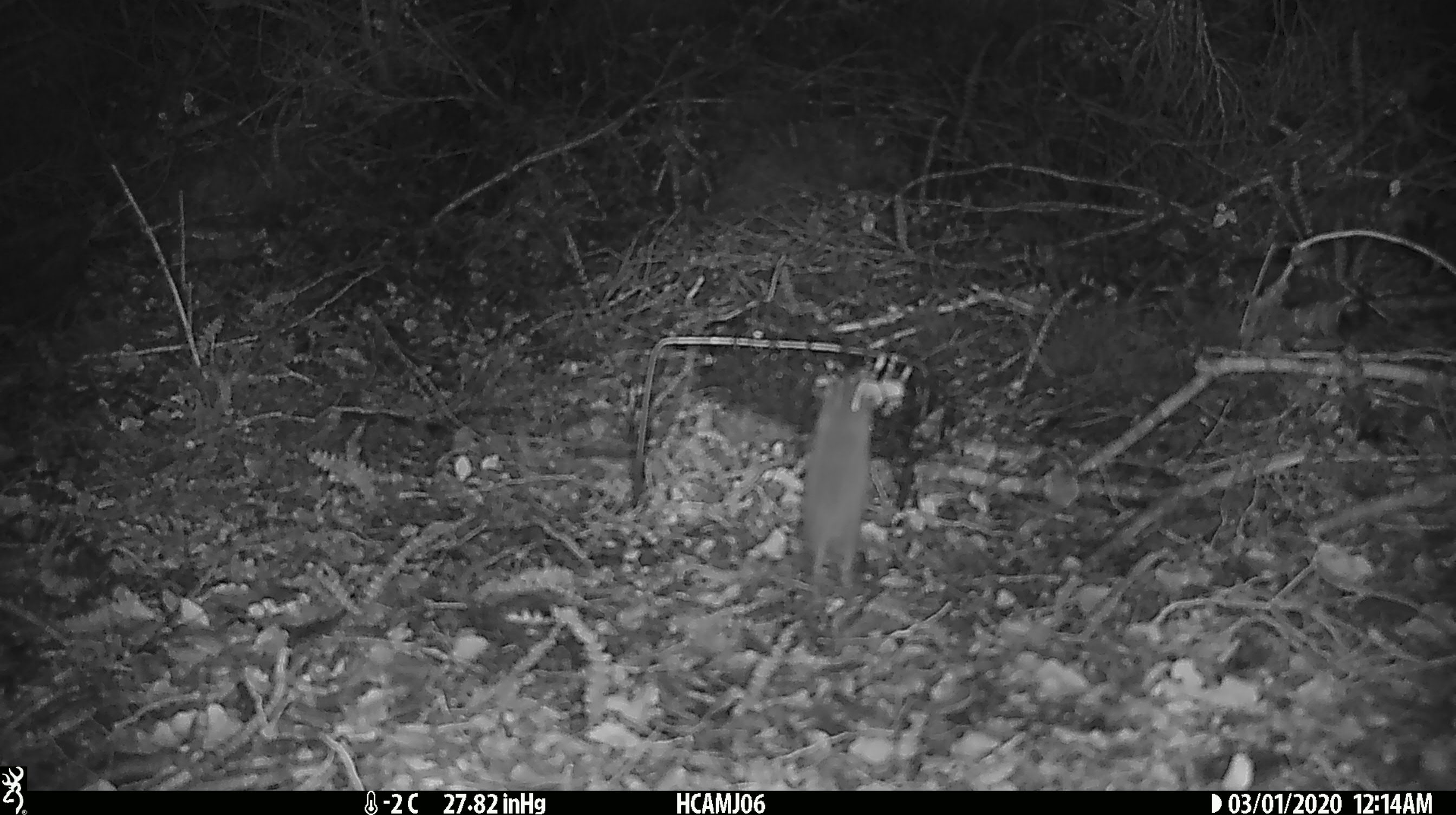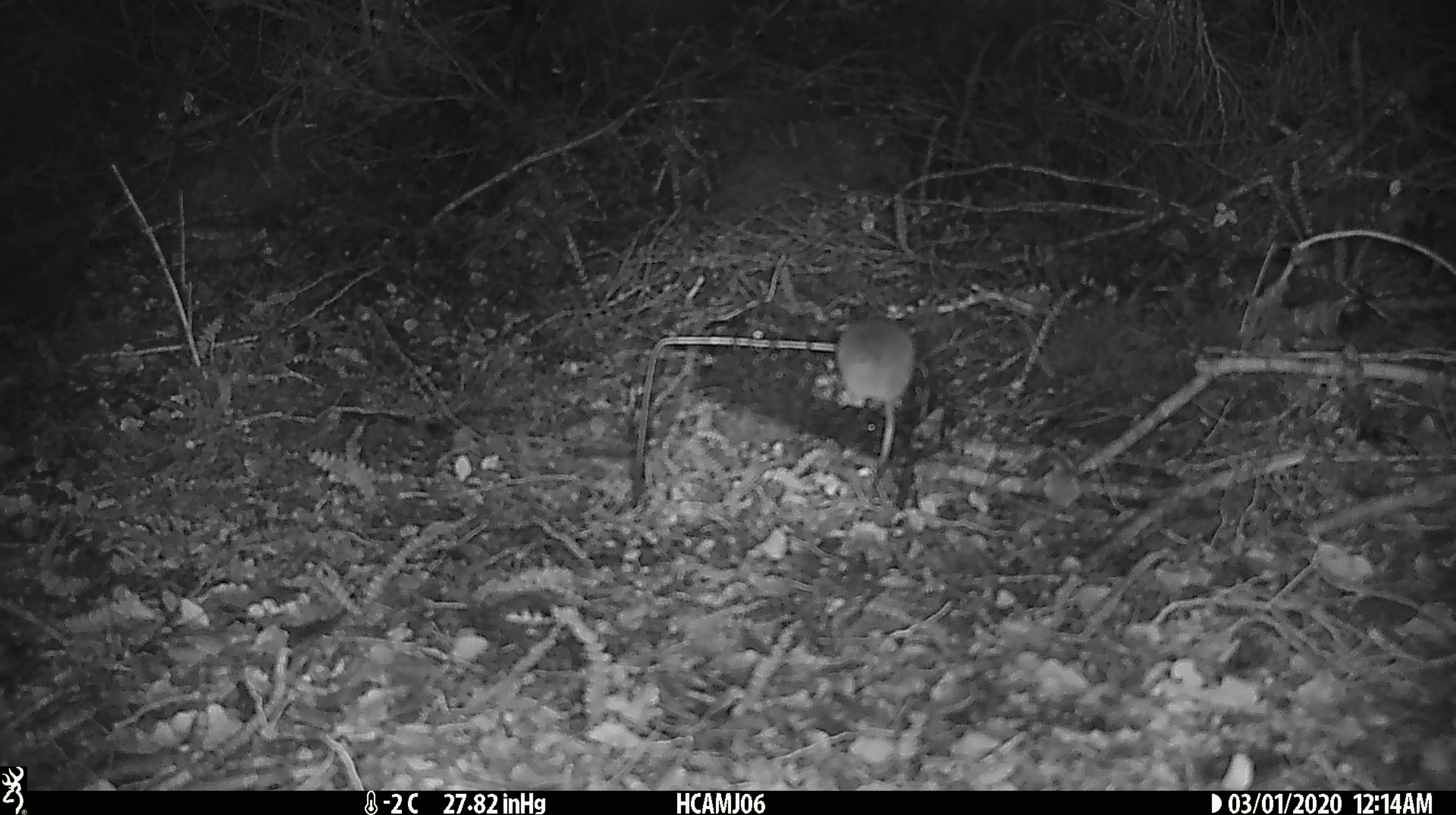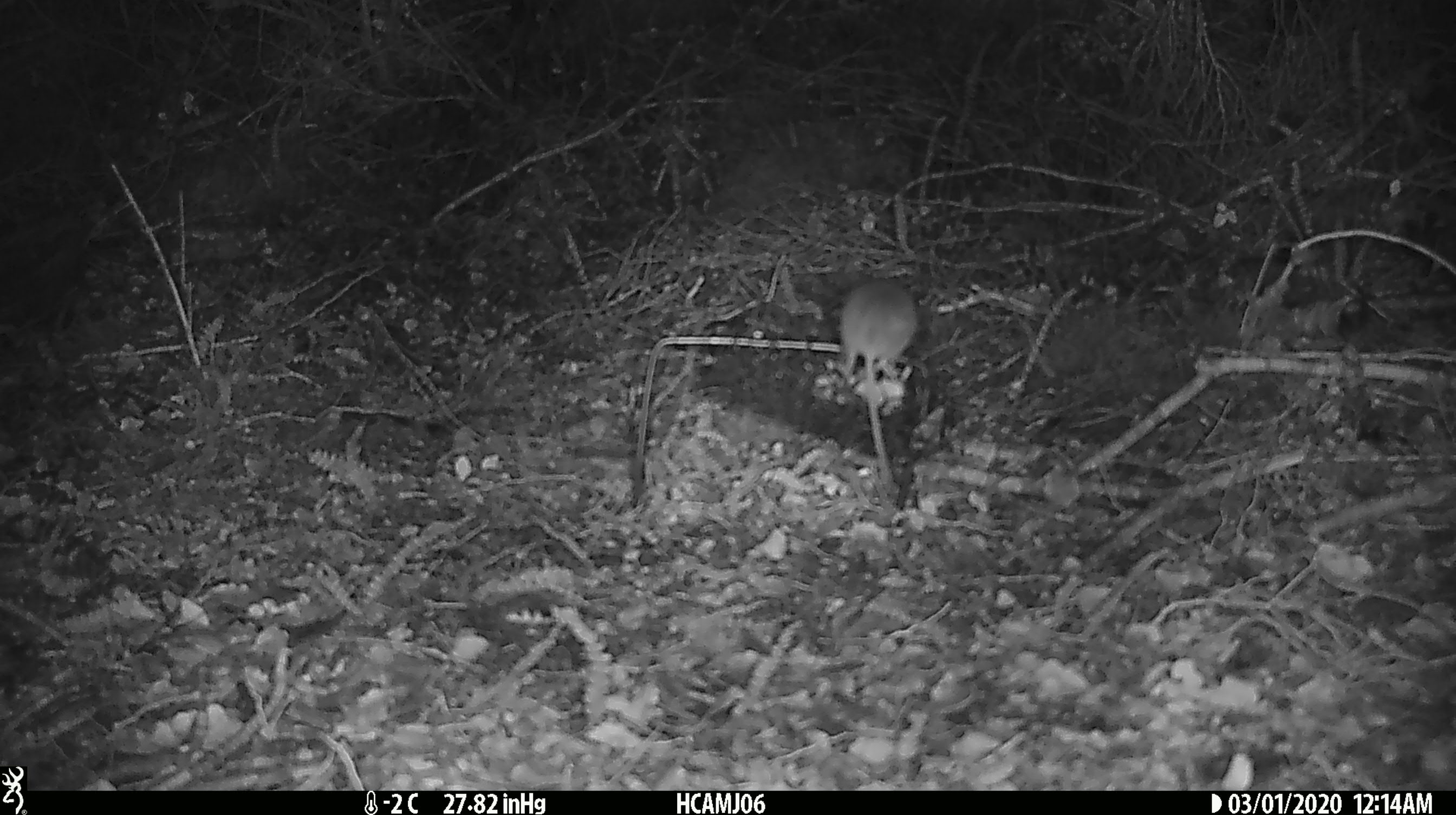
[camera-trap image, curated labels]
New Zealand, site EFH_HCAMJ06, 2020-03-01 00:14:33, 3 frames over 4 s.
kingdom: Animalia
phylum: Chordata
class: Mammalia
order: Rodentia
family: Muridae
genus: Mus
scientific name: Mus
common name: mouse